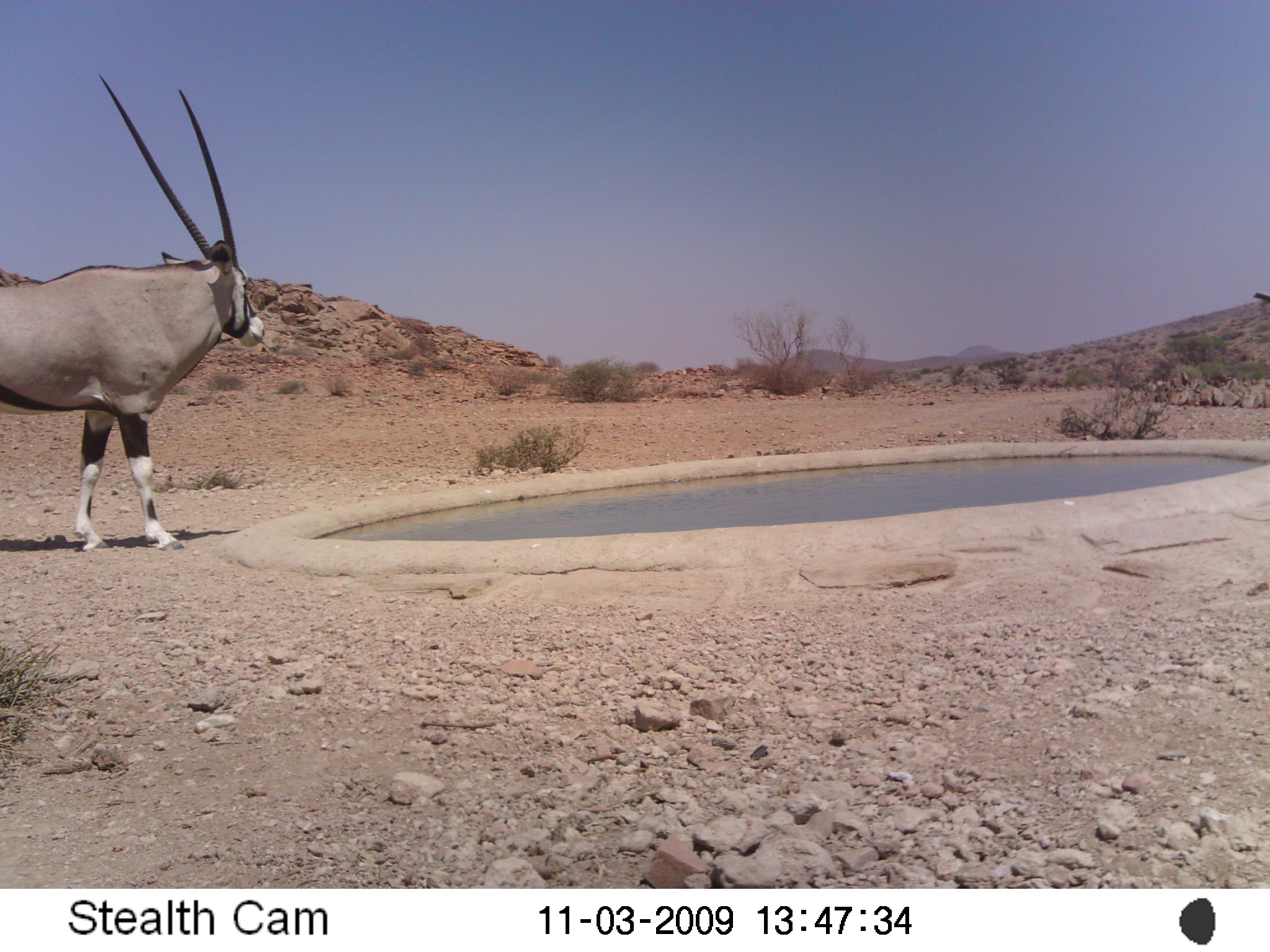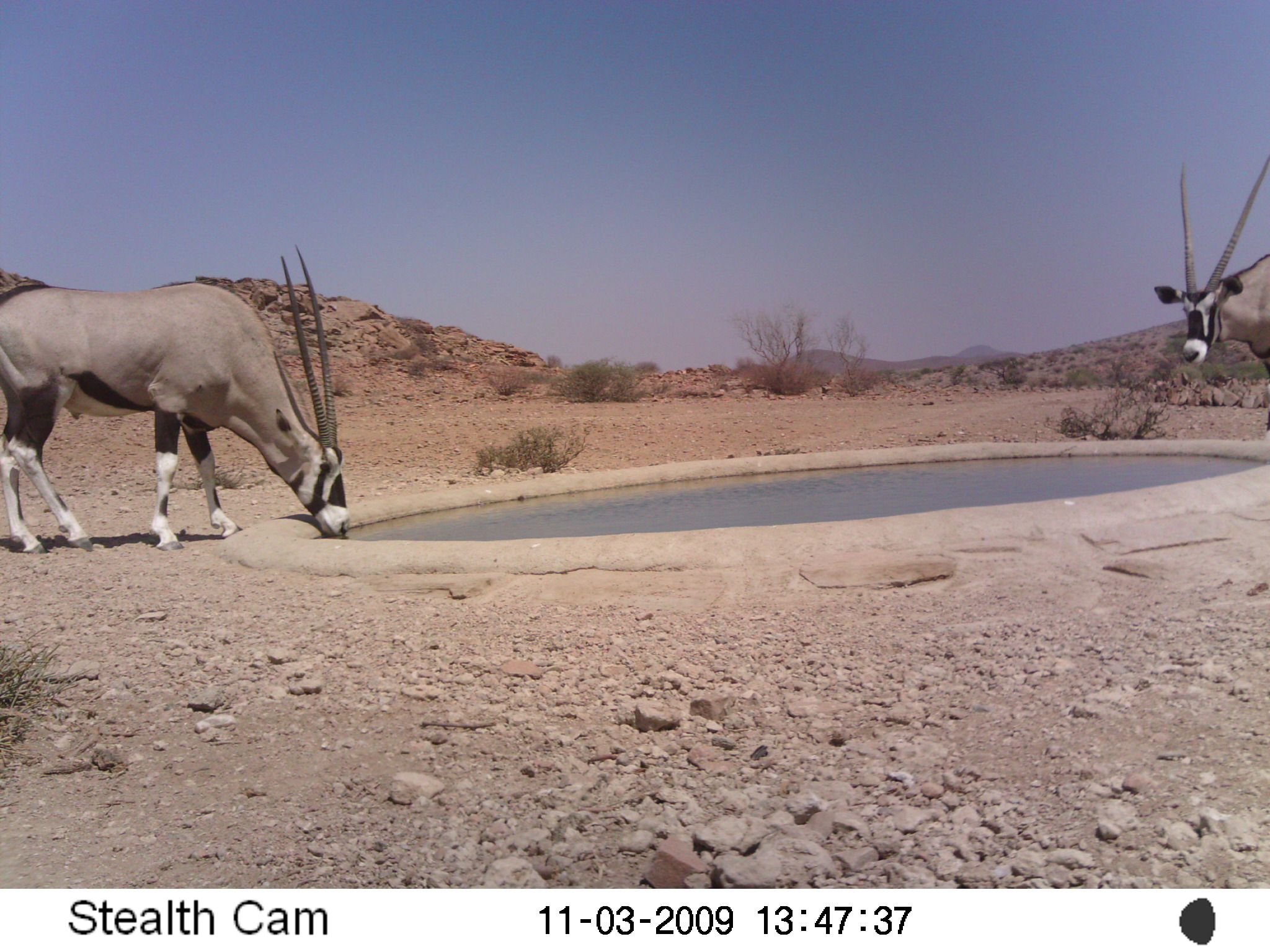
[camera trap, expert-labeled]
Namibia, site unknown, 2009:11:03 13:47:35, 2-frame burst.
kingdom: Animalia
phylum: Chordata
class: Mammalia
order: Artiodactyla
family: Bovidae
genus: Oryx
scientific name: Oryx gazella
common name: gemsbok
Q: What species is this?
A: Oryx gazella (gemsbok).